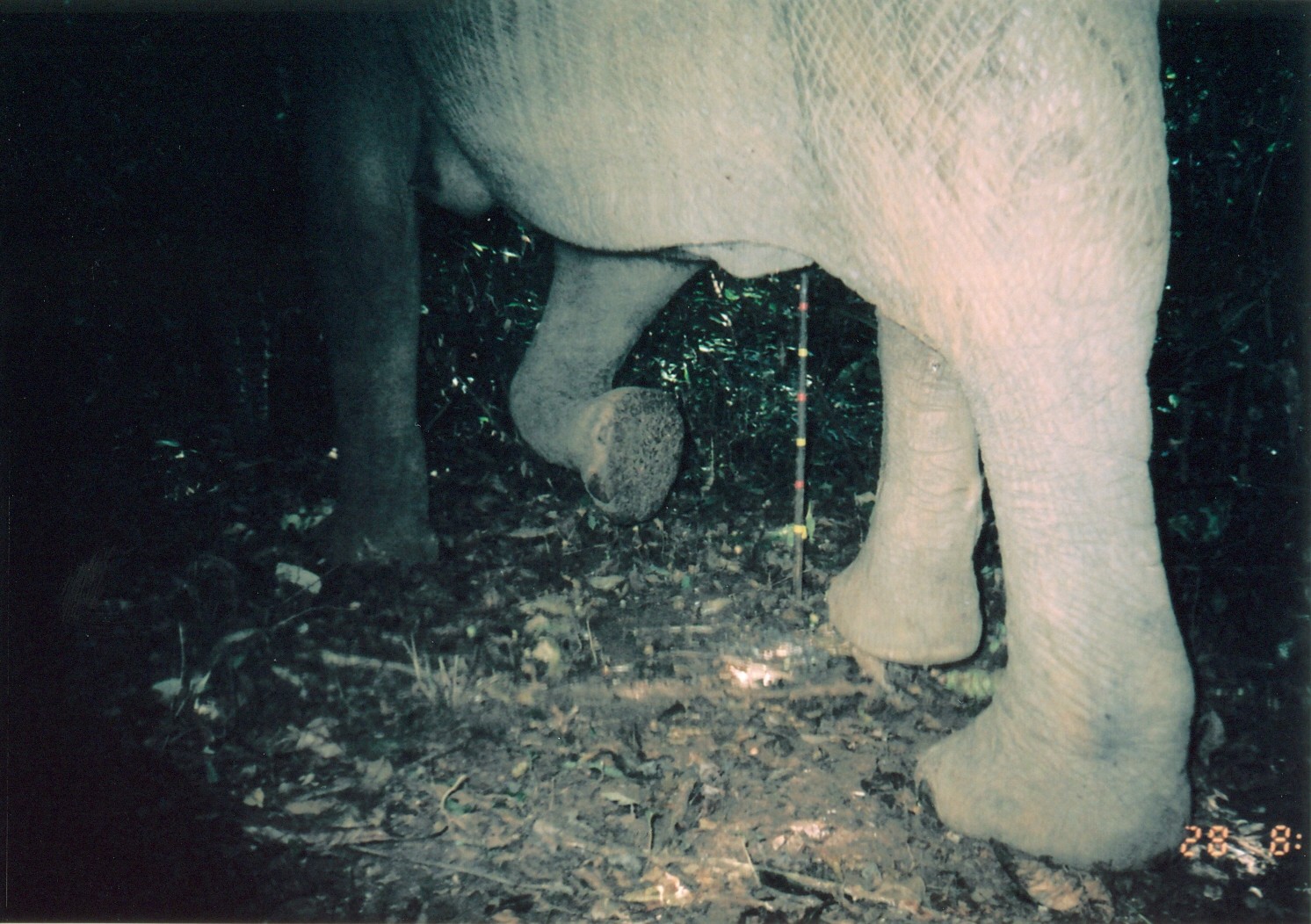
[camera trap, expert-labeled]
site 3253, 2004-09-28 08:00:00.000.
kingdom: Animalia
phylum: Chordata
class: Mammalia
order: Proboscidea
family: Elephantidae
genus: Loxodonta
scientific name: Loxodonta africana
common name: african bush elephant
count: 1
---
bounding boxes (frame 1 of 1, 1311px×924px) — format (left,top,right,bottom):
loxodonta africana: (279,0,1198,870)